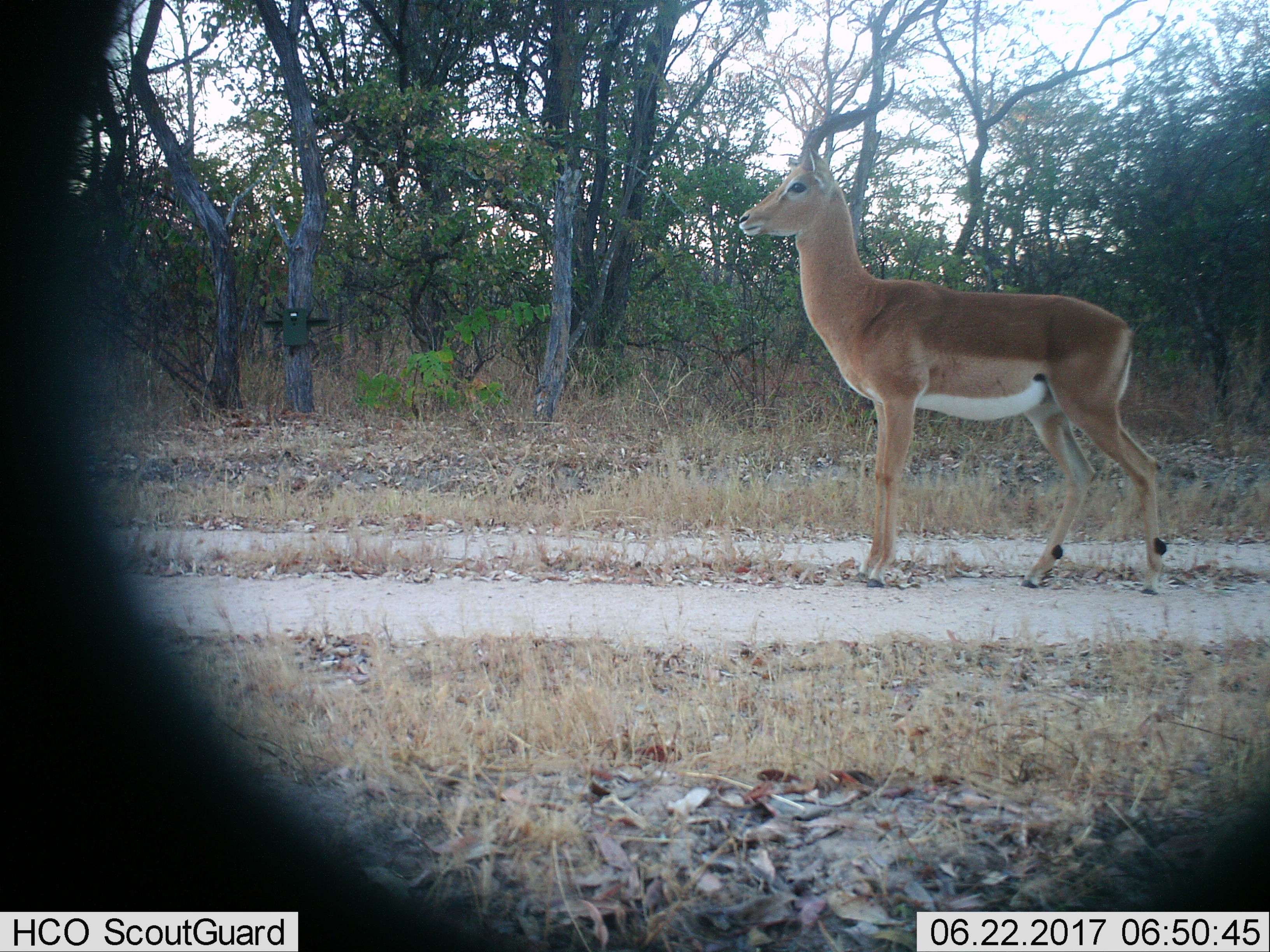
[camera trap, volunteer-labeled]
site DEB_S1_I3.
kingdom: Animalia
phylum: Chordata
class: Mammalia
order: Artiodactyla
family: Bovidae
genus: Aepyceros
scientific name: Aepyceros melampus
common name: impala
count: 1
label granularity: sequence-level